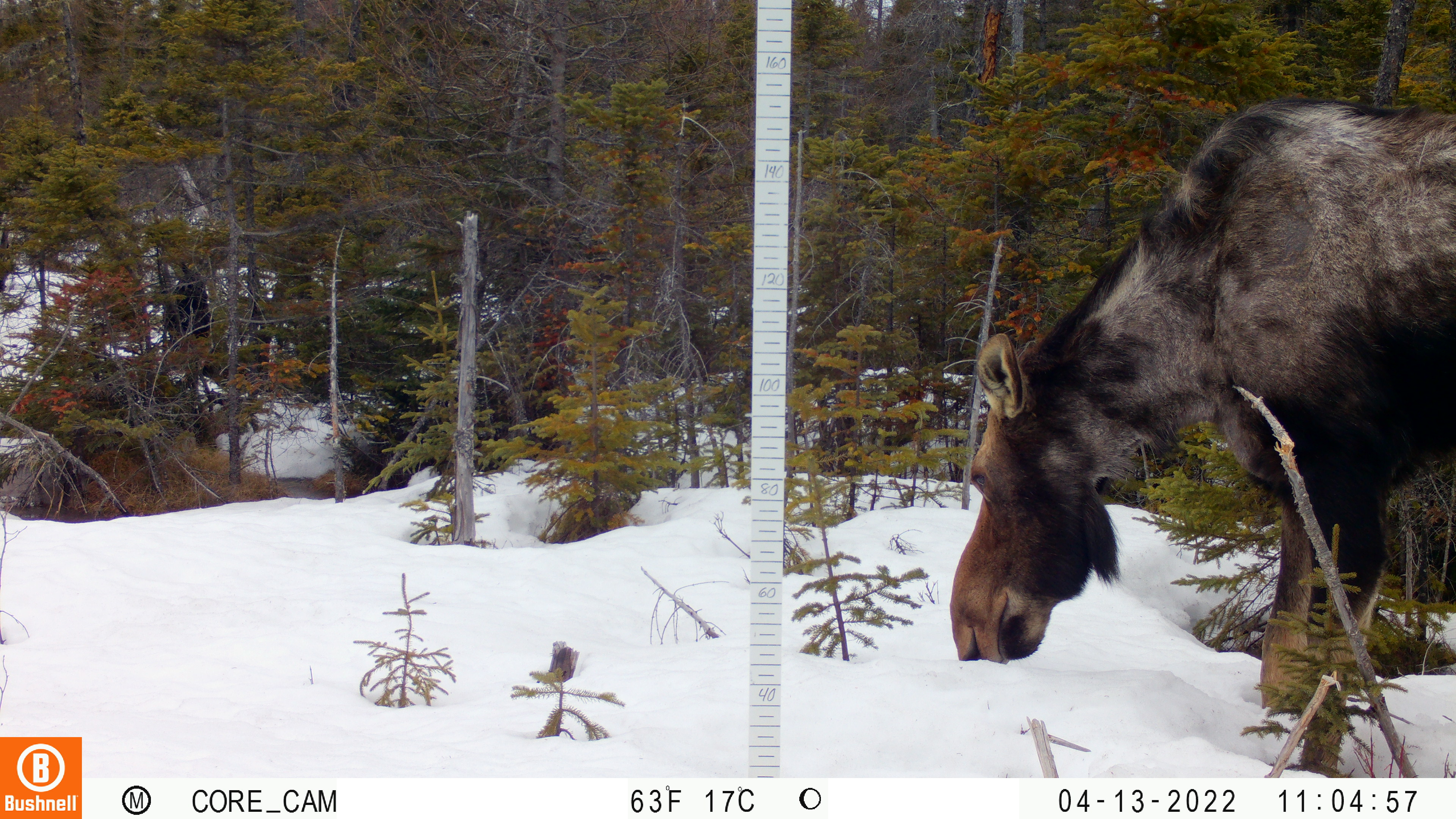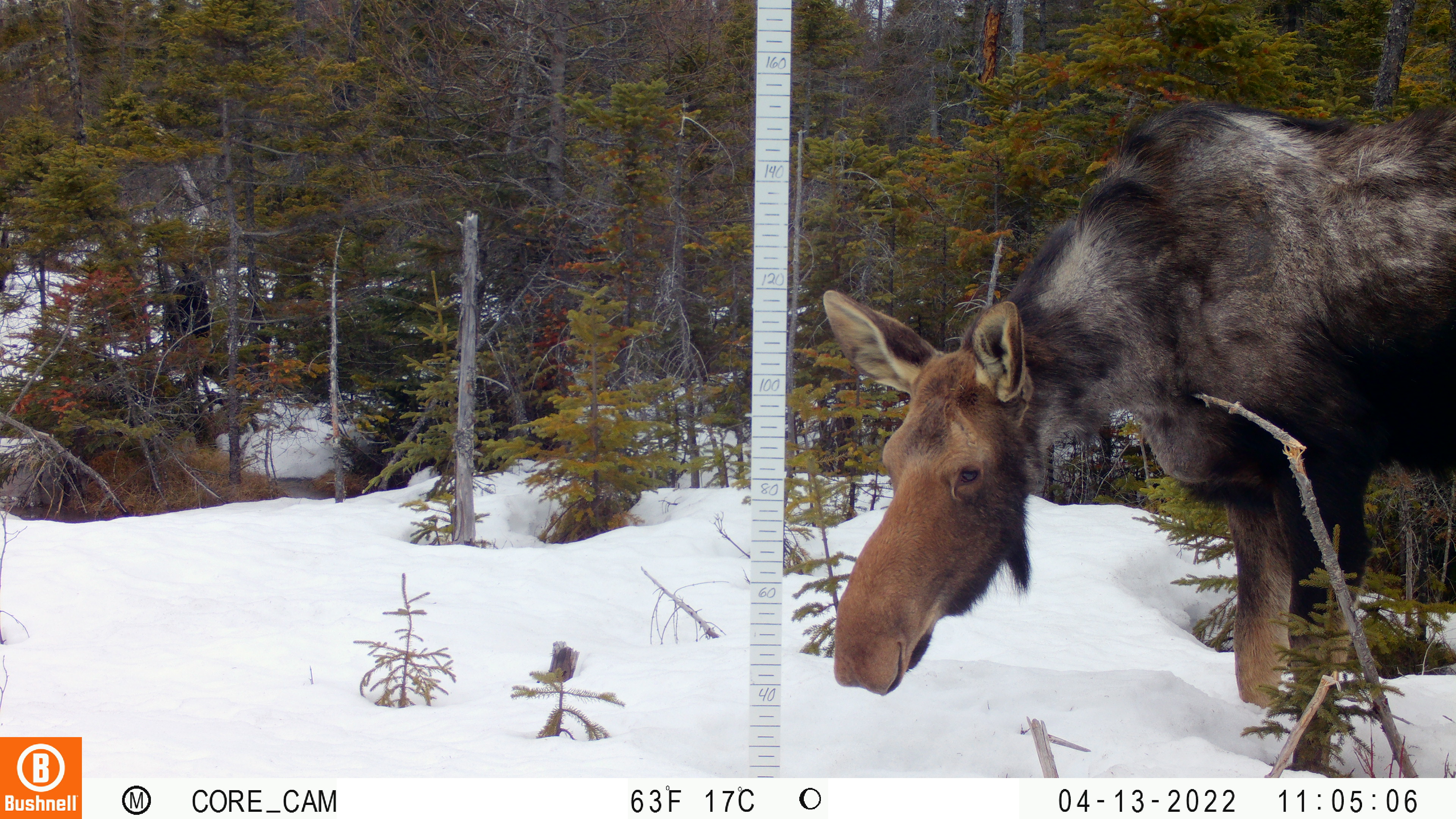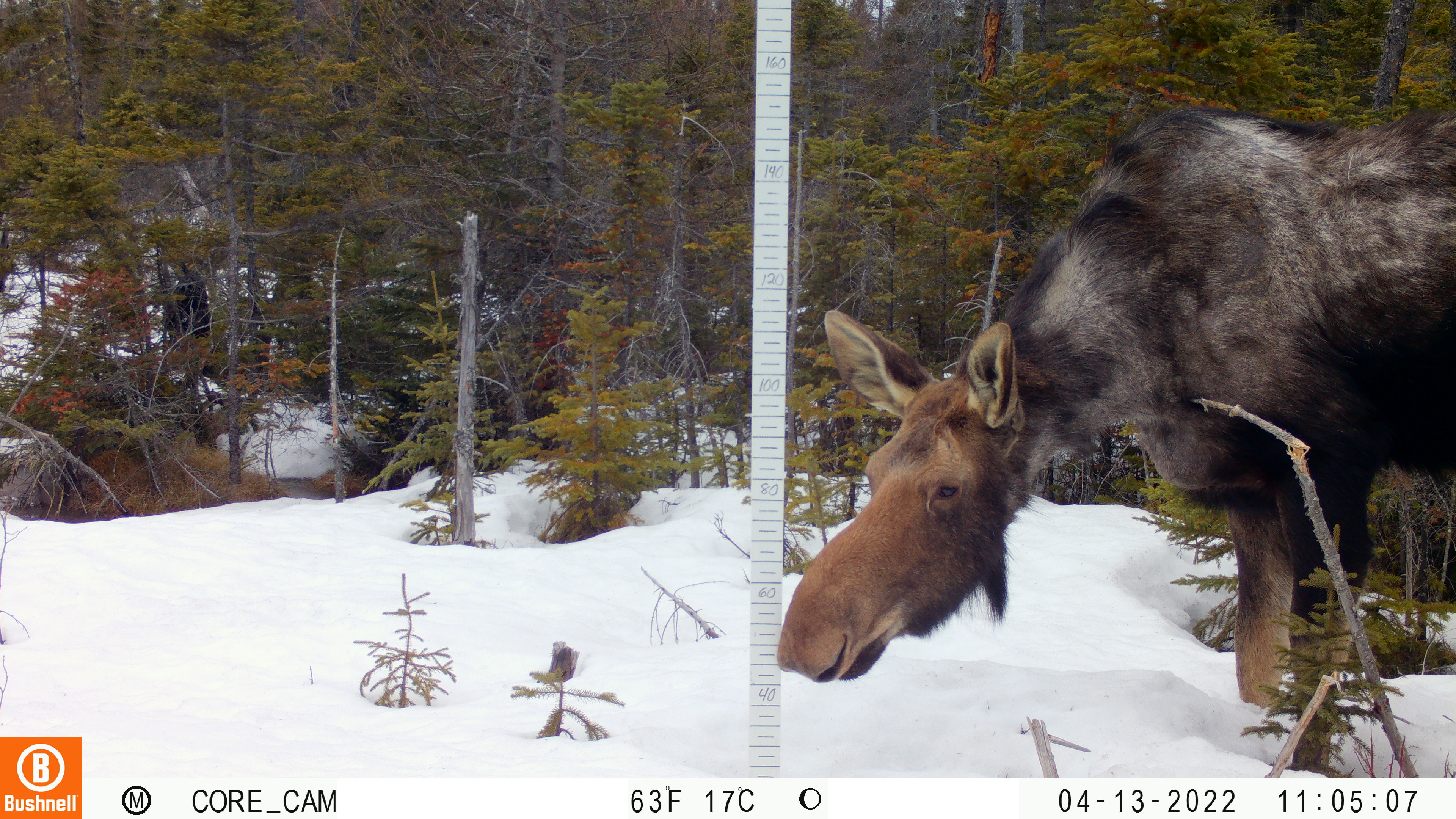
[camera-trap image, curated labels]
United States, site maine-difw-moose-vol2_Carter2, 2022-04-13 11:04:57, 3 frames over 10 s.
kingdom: Animalia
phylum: Chordata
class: Mammalia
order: Artiodactyla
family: Cervidae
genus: Alces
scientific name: Alces alces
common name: moose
Moose (Alces alces).